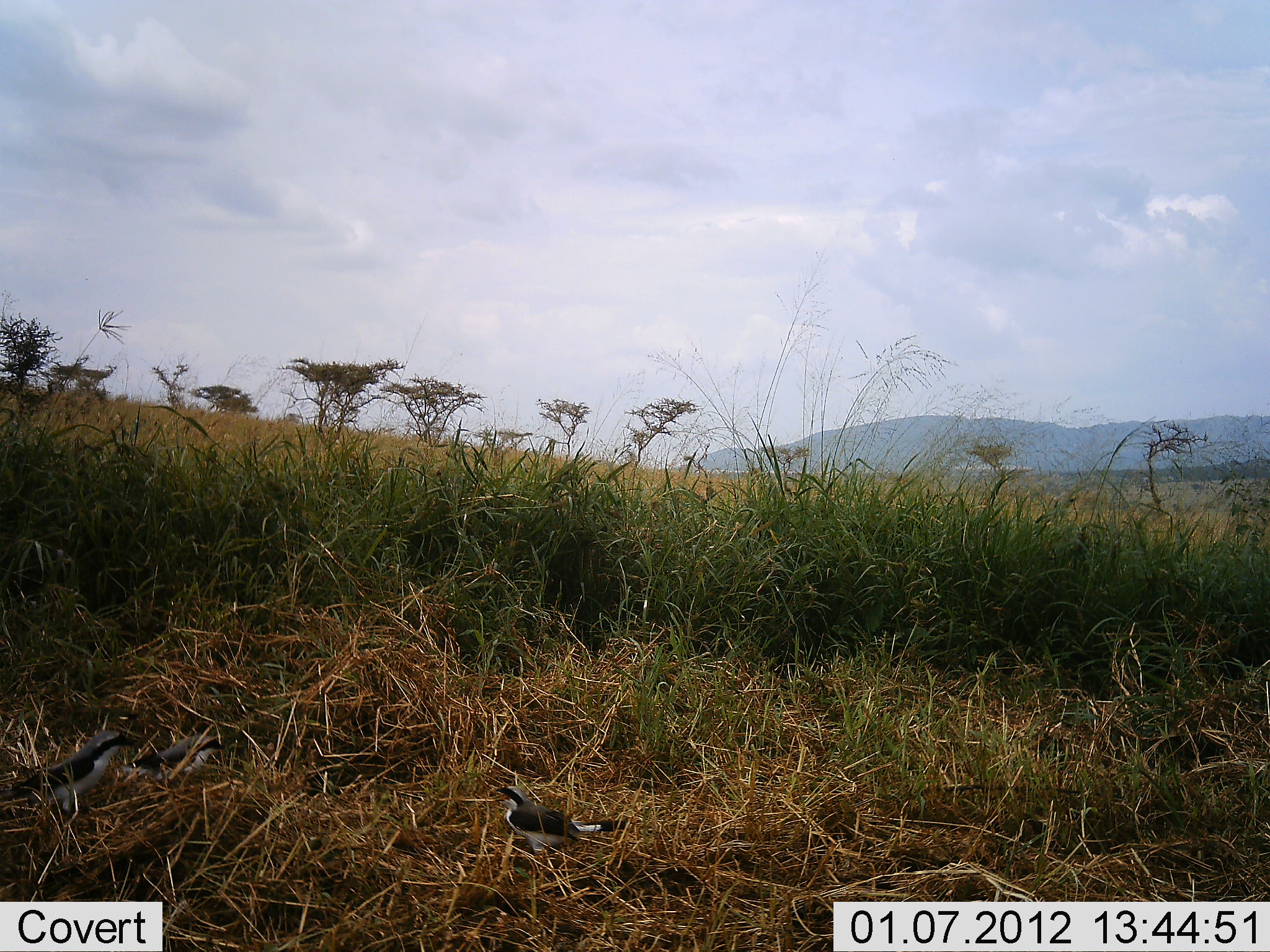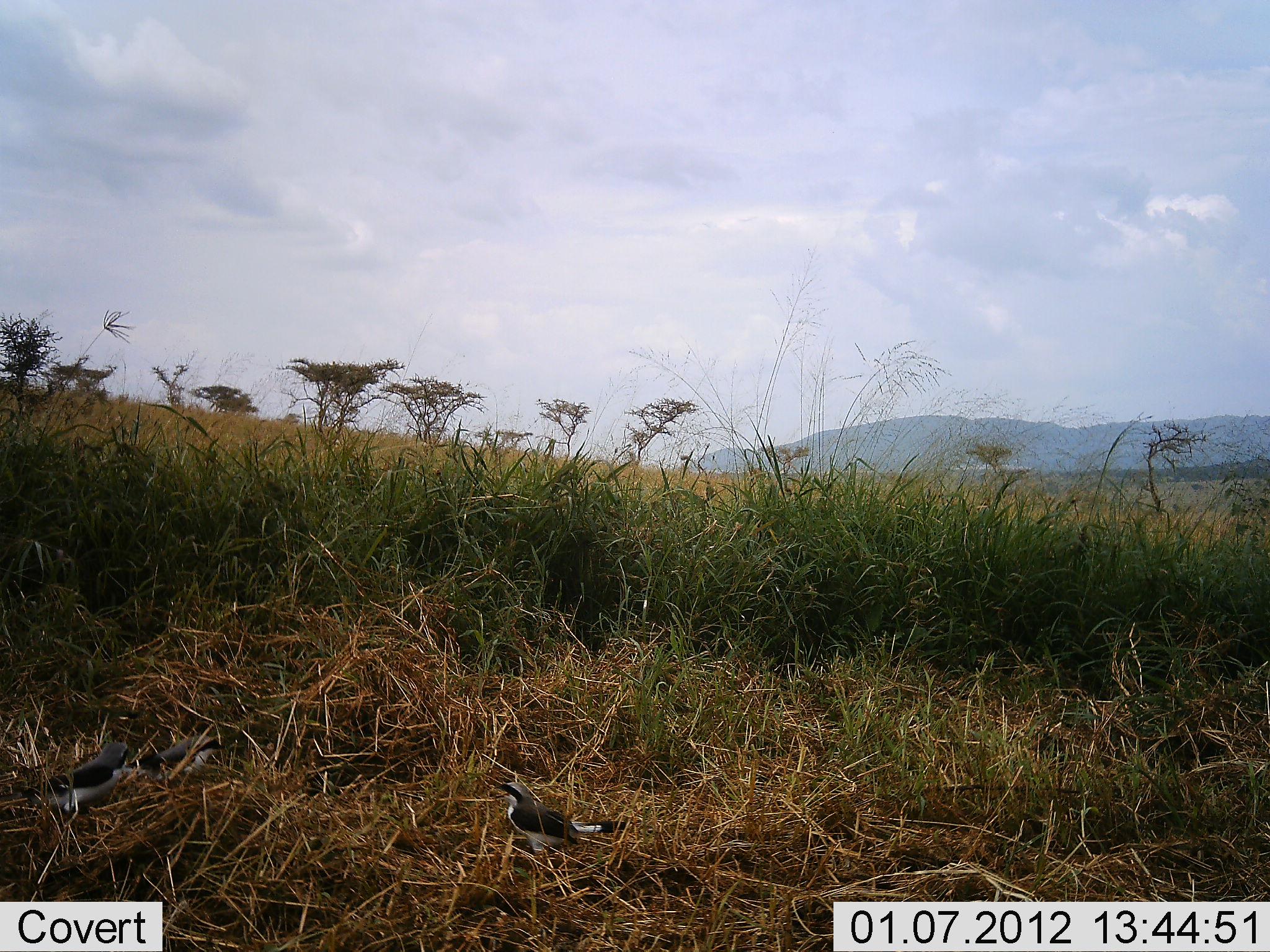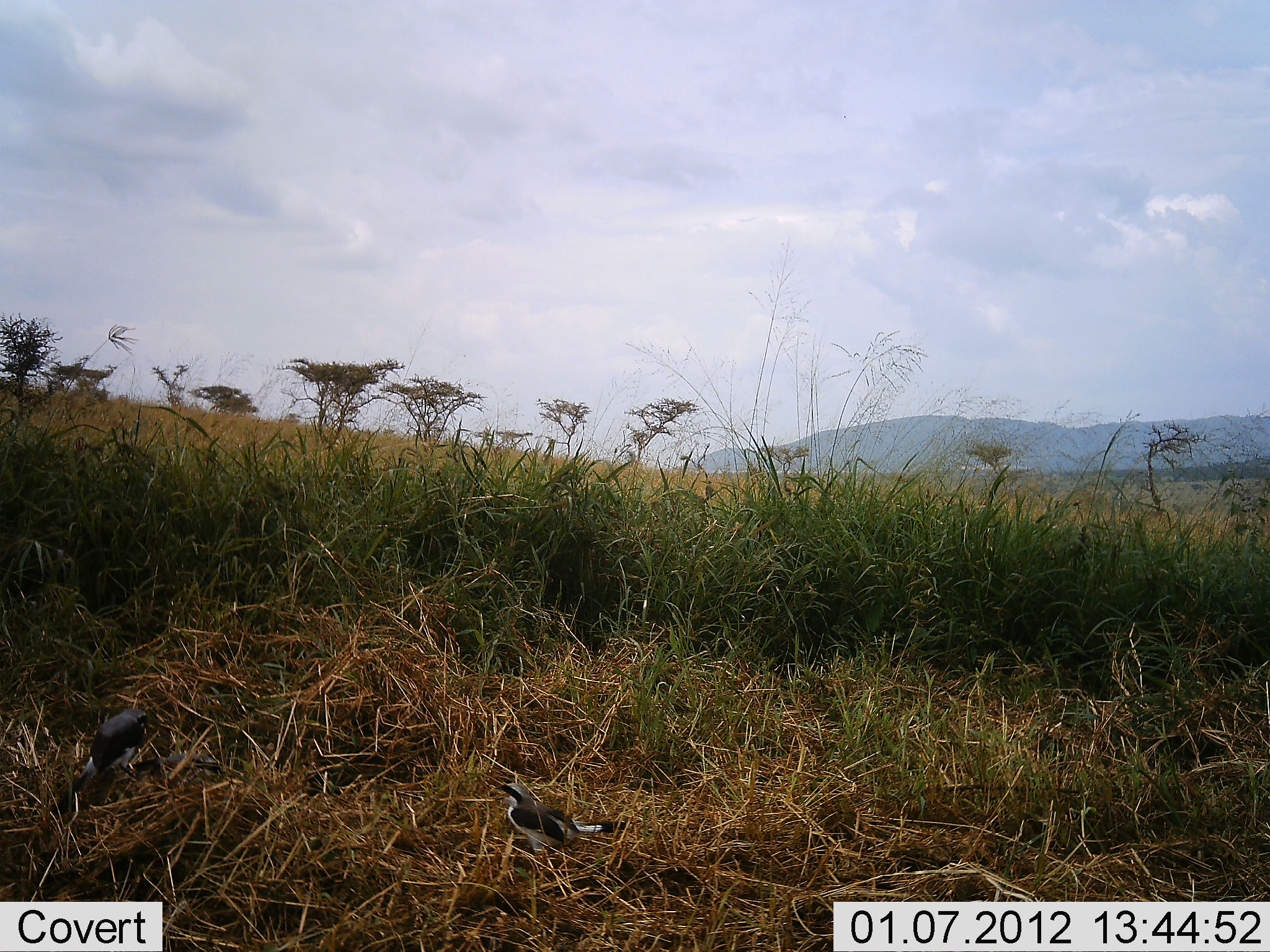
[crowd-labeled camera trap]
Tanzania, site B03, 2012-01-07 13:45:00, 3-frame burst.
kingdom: Animalia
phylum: Chordata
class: Aves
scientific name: Aves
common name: bird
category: otherbird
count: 3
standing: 74%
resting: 11%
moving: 21%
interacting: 21%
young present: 0%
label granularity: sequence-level